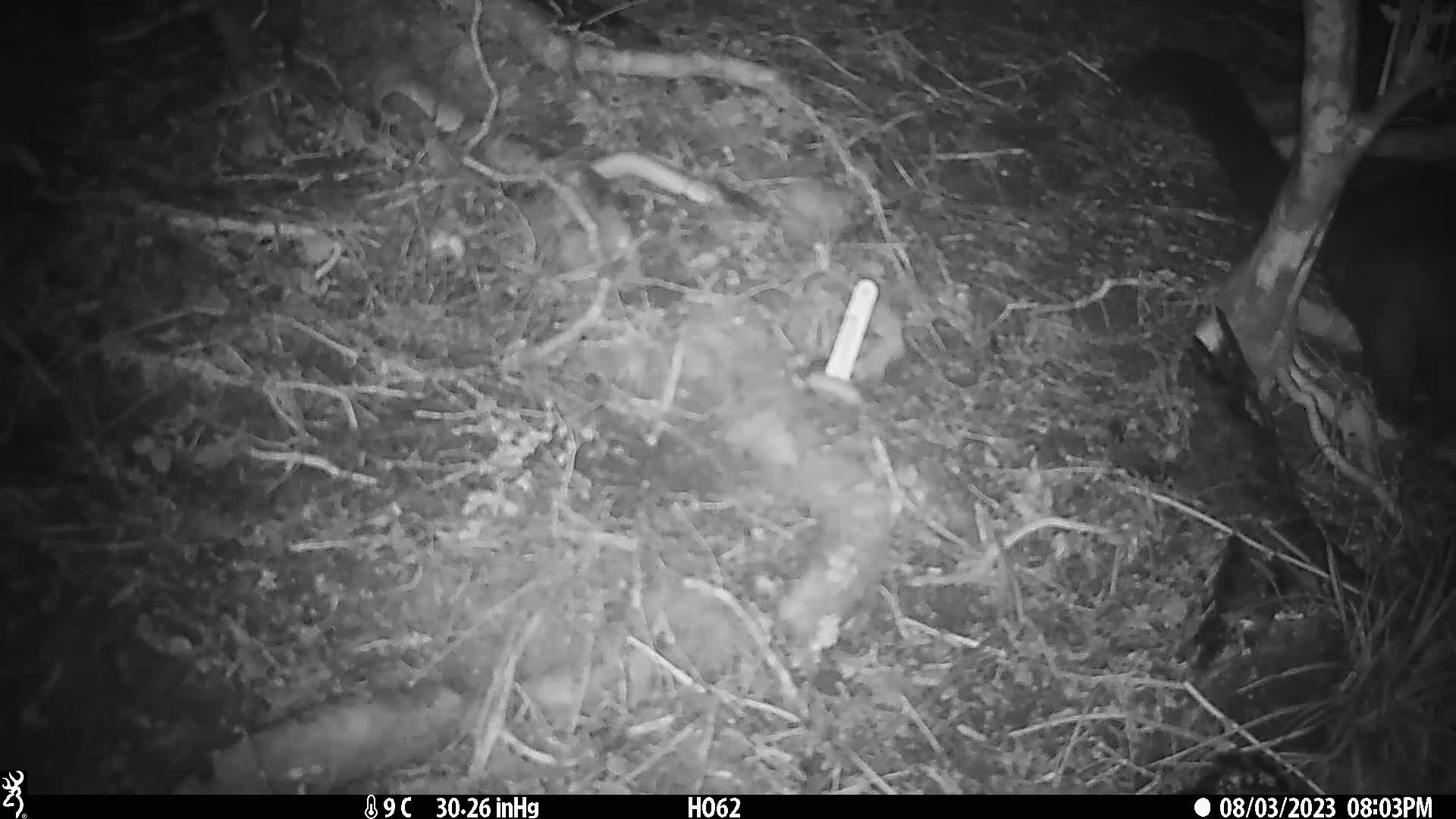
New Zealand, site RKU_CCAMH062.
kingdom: Animalia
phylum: Chordata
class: Mammalia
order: Diprotodontia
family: Phalangeridae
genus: Trichosurus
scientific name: Trichosurus vulpecula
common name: common brushtail possum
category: possum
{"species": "possum (common brushtail possum) (Trichosurus vulpecula)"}